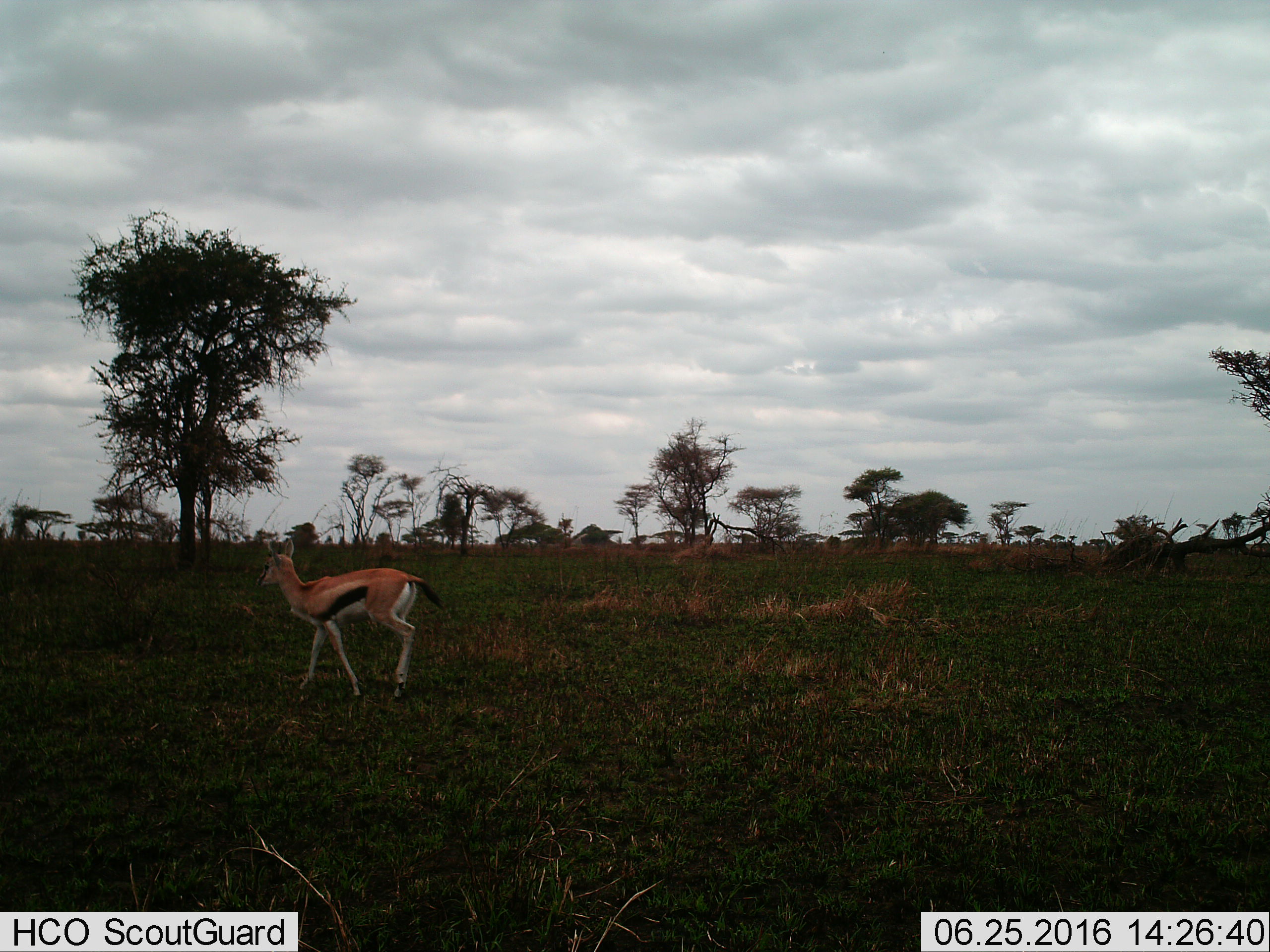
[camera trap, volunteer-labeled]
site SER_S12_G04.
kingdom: Animalia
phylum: Chordata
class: Mammalia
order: Artiodactyla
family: Bovidae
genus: Eudorcas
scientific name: Eudorcas thomsonii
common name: thomson's gazelle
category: gazellethomsons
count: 1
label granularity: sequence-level